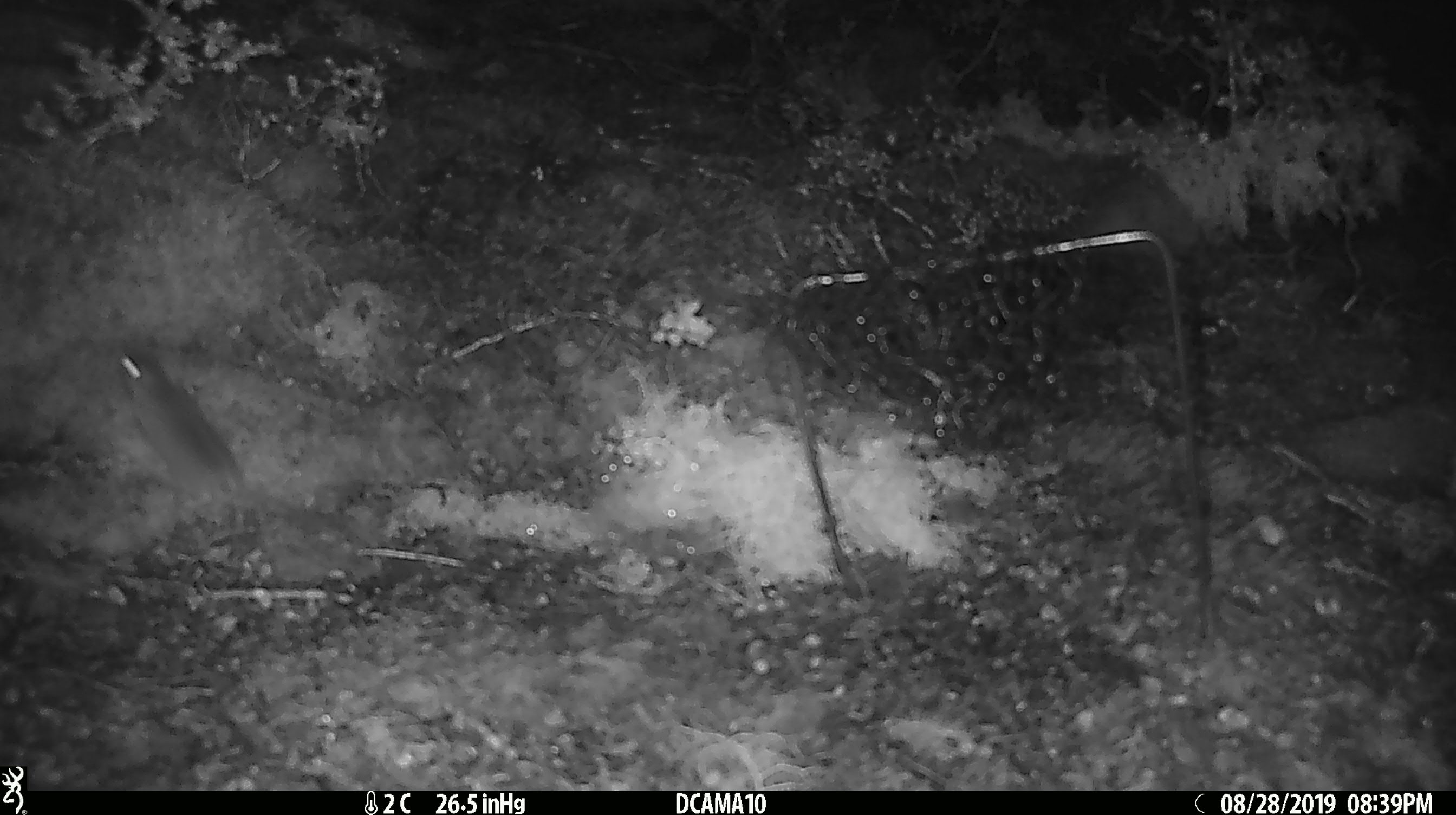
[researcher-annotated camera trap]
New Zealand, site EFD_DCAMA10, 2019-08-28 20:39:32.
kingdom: Animalia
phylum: Chordata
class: Mammalia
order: Rodentia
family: Muridae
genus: Mus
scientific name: Mus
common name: mouse